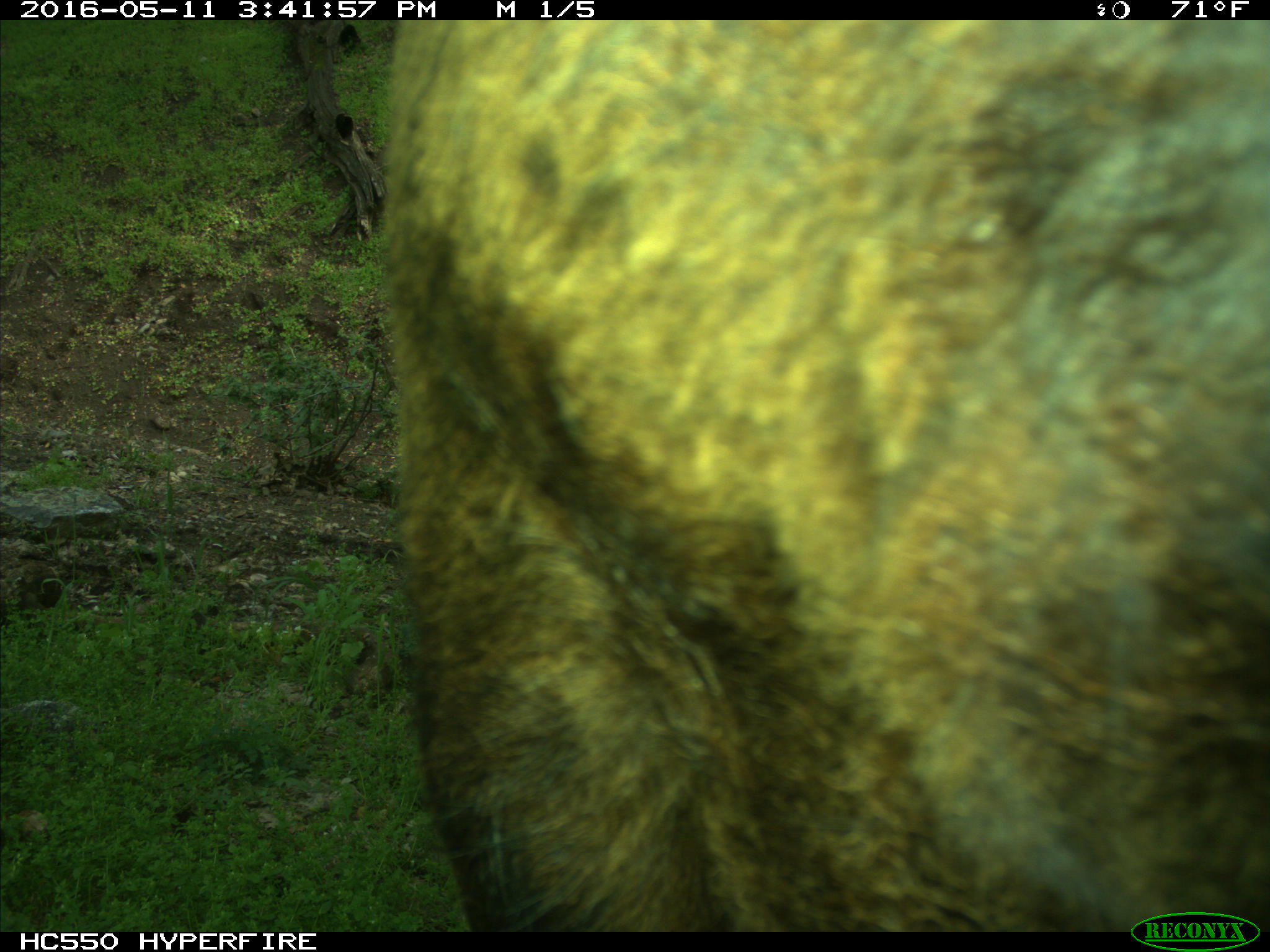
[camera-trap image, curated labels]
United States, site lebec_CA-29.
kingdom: Animalia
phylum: Chordata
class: Mammalia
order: Artiodactyla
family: Bovidae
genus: Bos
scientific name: Bos taurus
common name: domestic cow